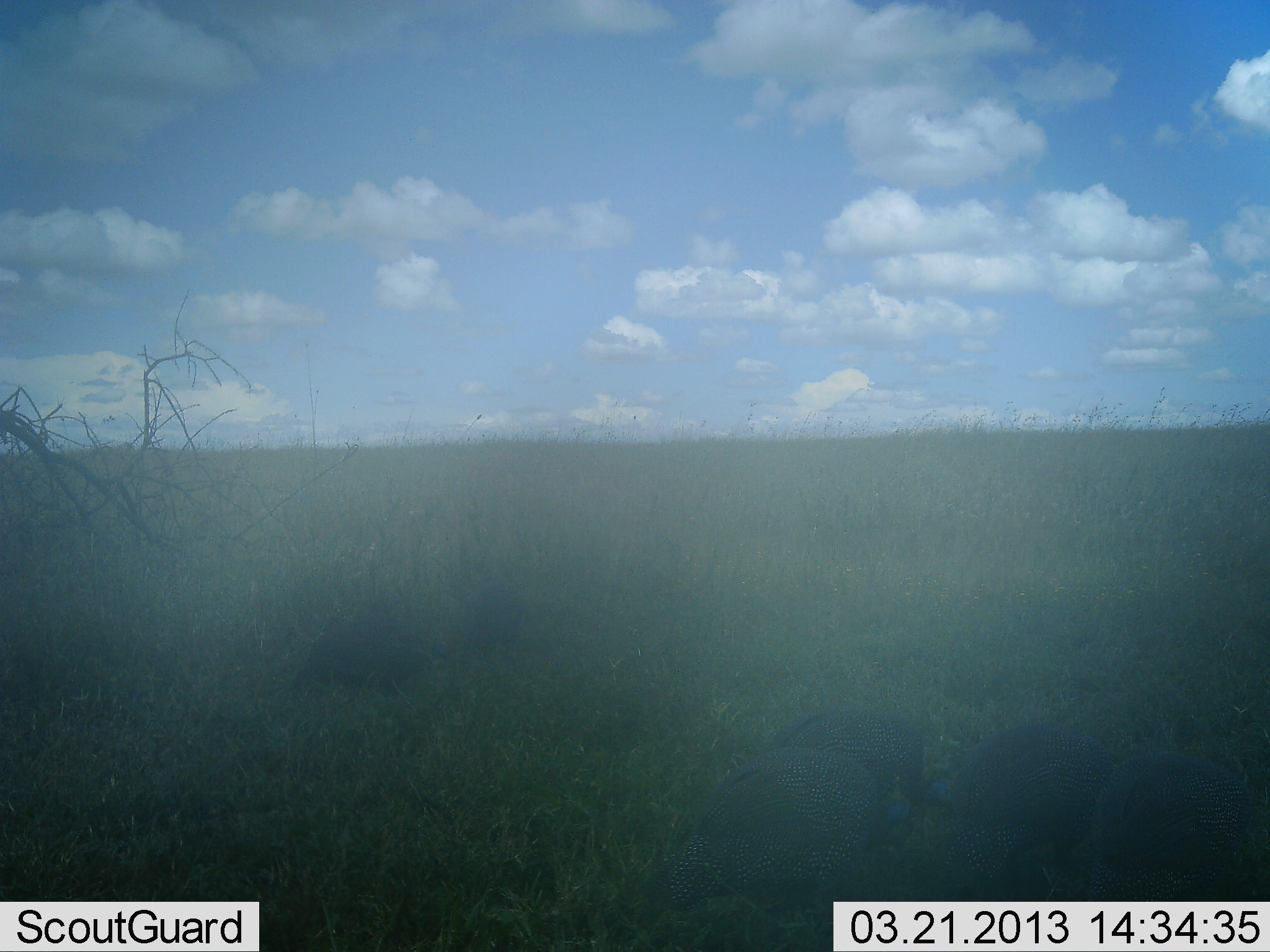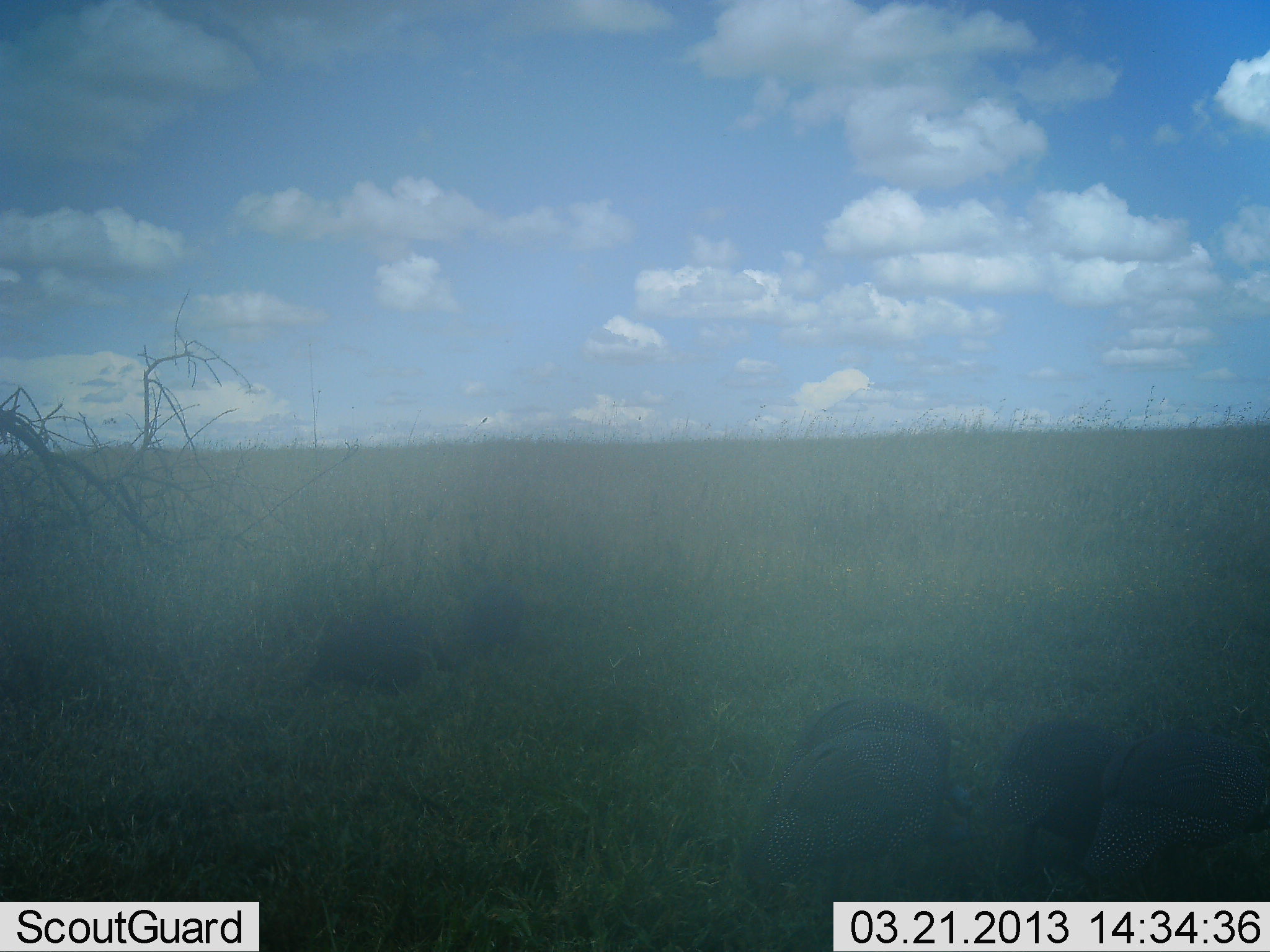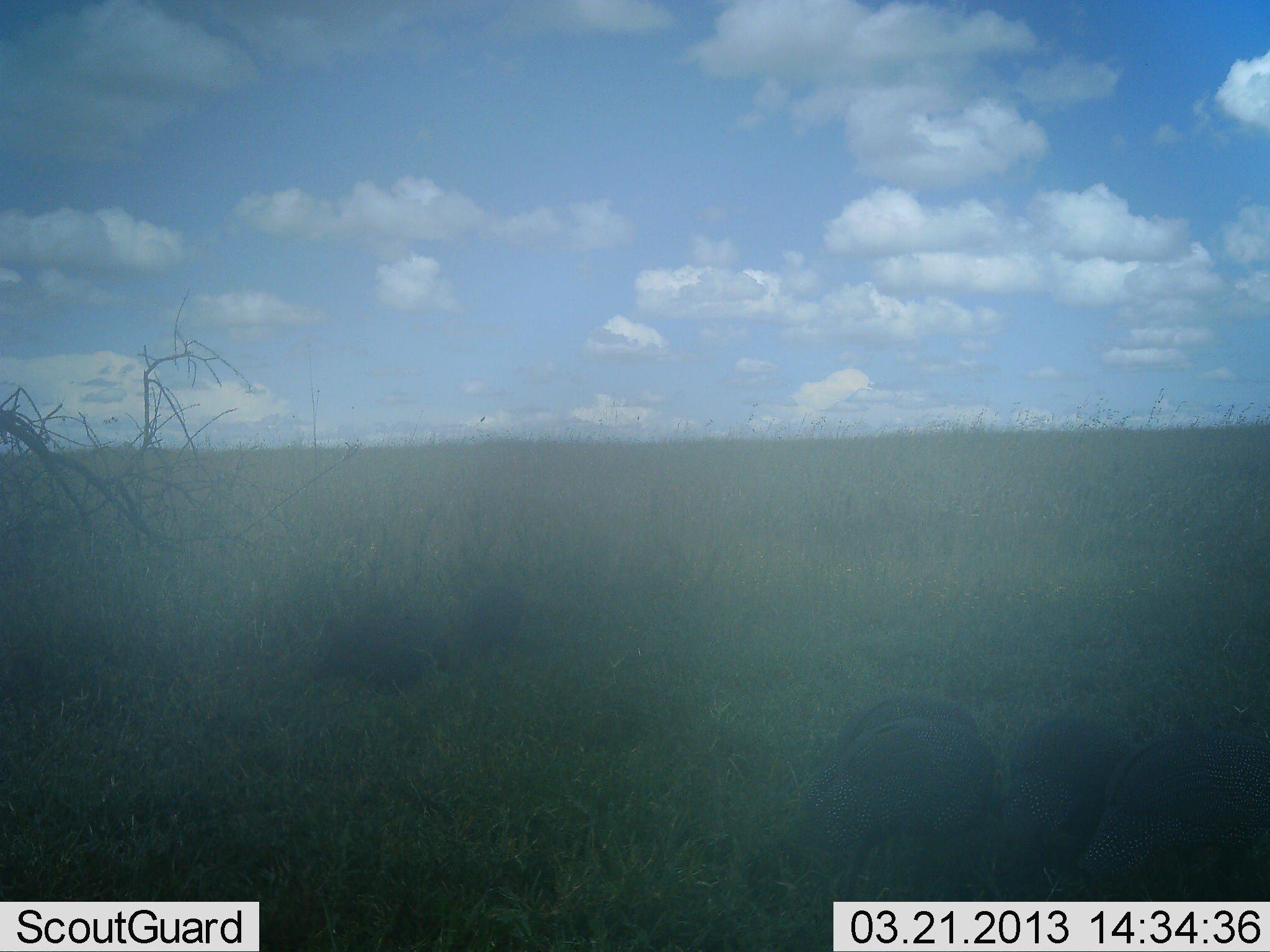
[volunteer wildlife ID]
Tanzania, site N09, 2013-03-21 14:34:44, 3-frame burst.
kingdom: Animalia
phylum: Chordata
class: Aves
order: Galliformes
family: Numididae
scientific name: Numididae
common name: guinea fowl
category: guineafowl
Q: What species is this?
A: Guineafowl (guinea fowl) (Numididae).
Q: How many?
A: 5.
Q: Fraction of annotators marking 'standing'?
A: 12%.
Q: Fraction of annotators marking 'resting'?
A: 0%.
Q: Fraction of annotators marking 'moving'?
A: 44%.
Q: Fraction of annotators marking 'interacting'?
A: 0%.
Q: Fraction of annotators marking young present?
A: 0%.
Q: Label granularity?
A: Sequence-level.